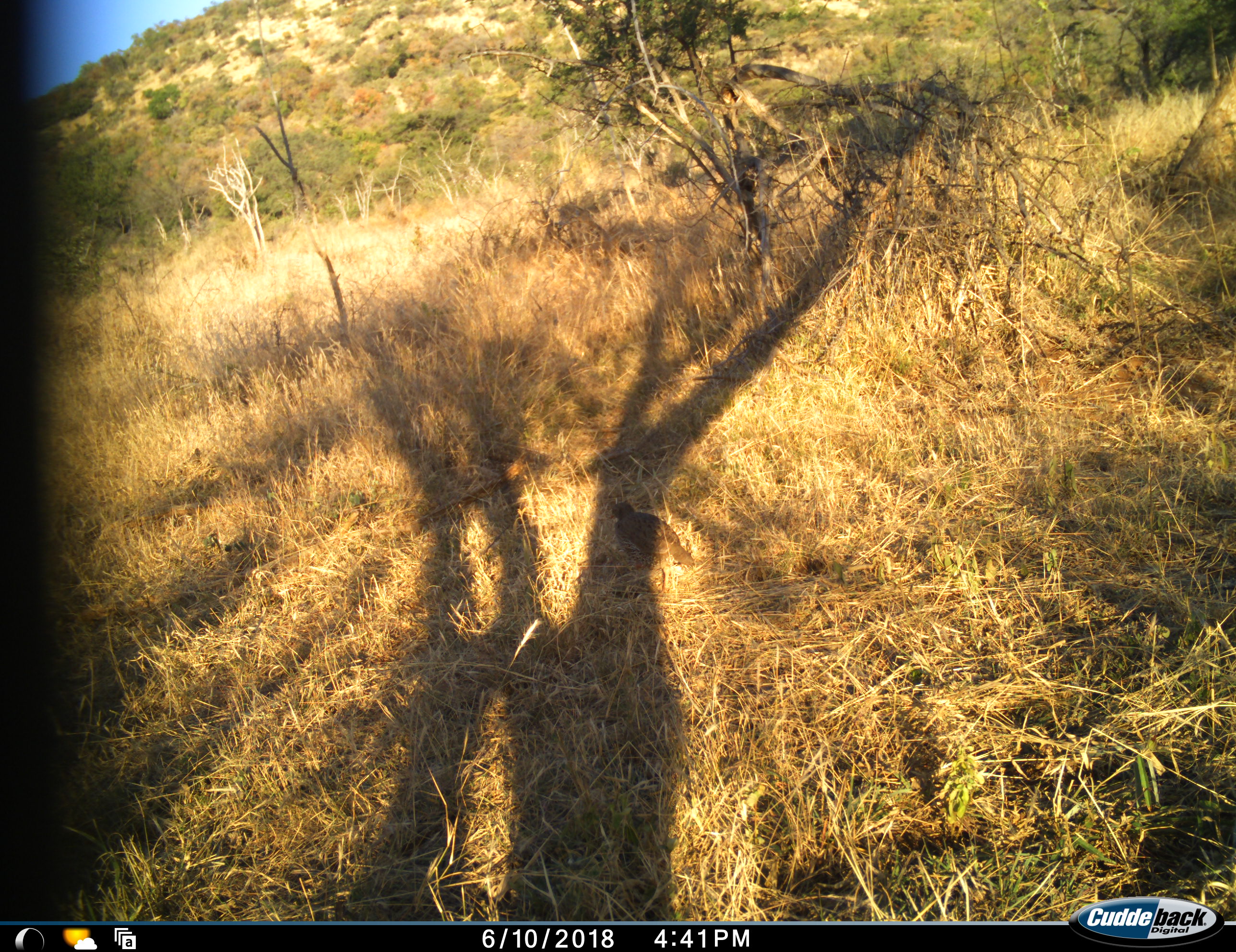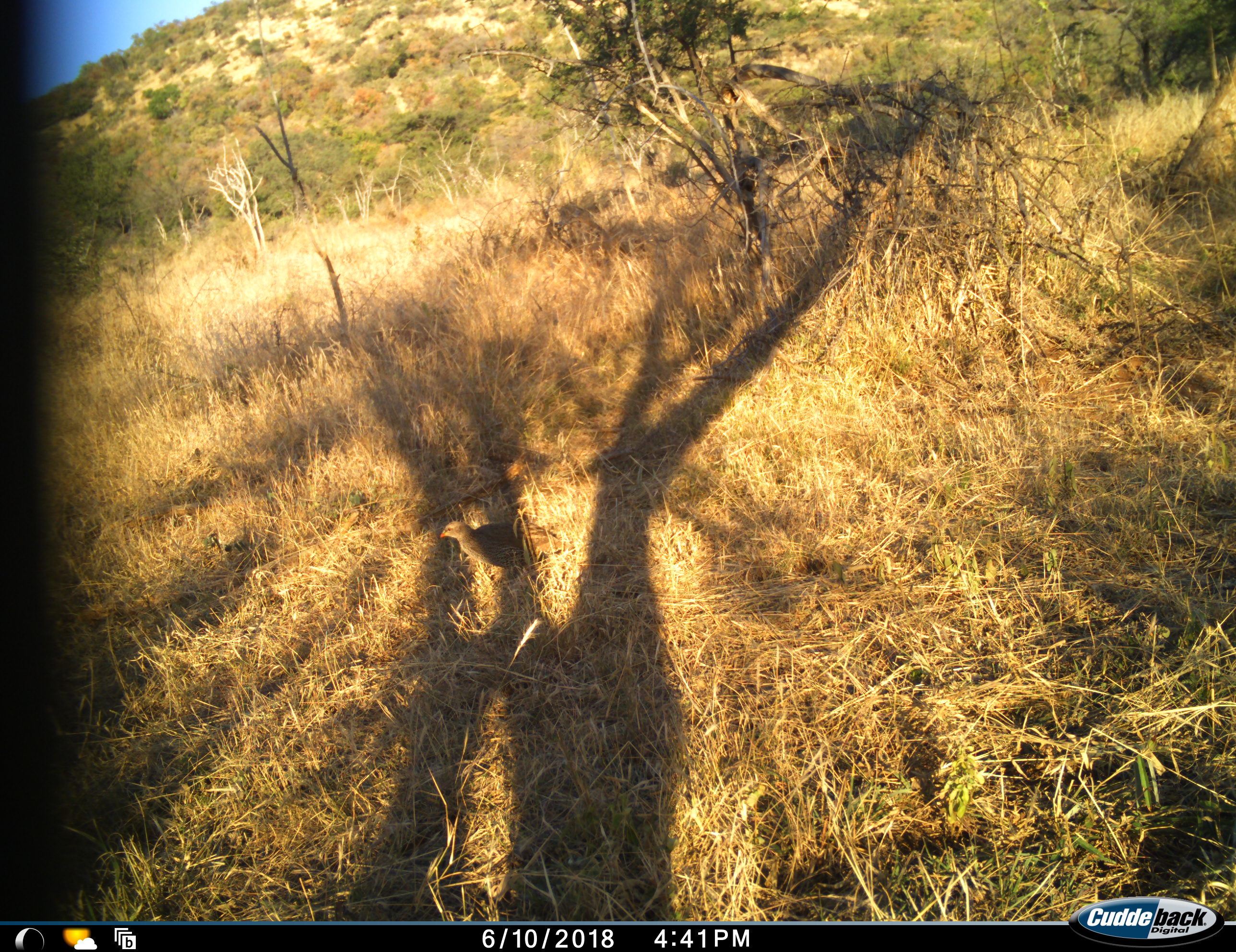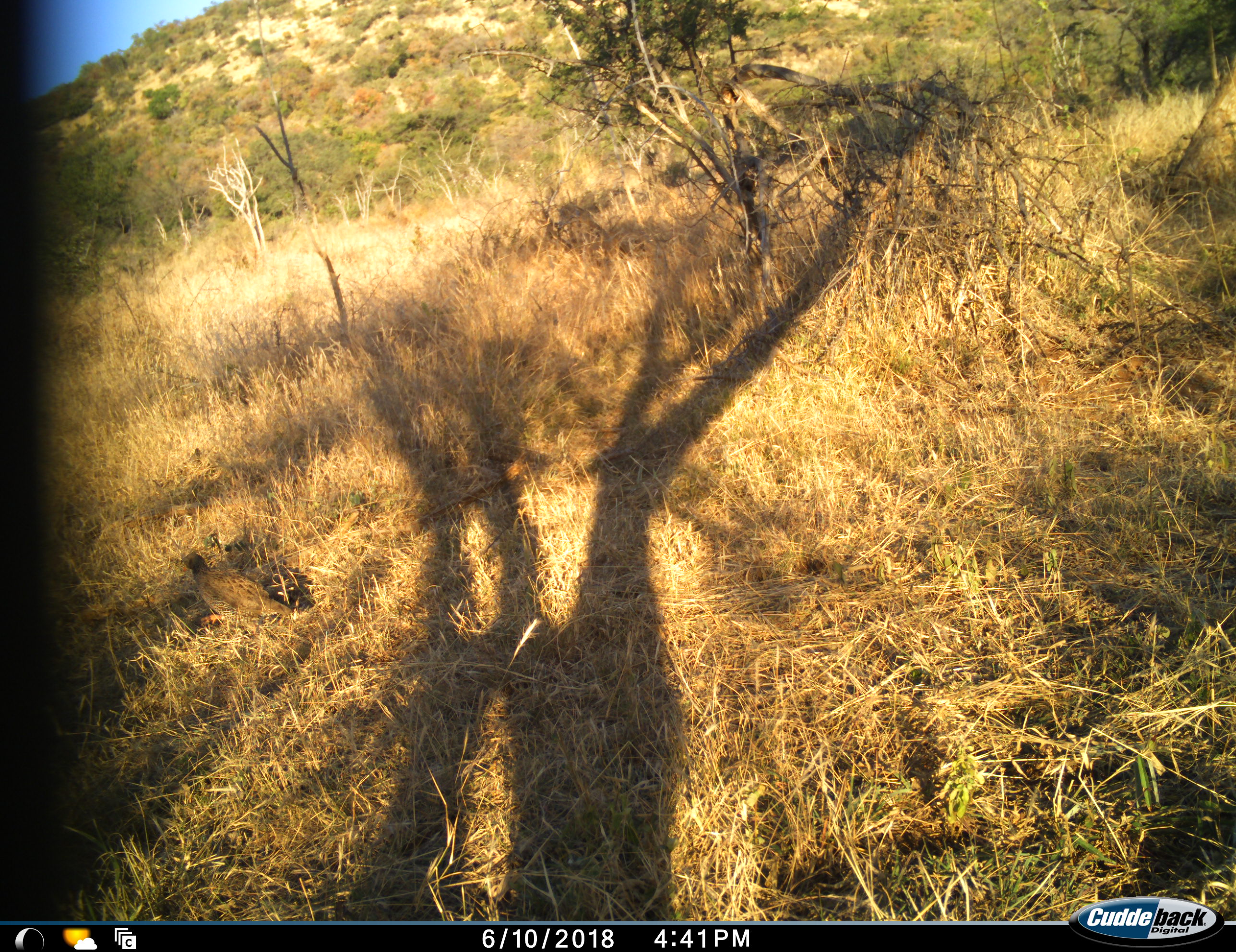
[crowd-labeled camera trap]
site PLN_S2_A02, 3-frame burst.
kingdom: Animalia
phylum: Chordata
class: Aves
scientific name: Aves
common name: bird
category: birdother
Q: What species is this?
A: Birdother (bird) (Aves).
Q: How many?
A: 1.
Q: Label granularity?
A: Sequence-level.